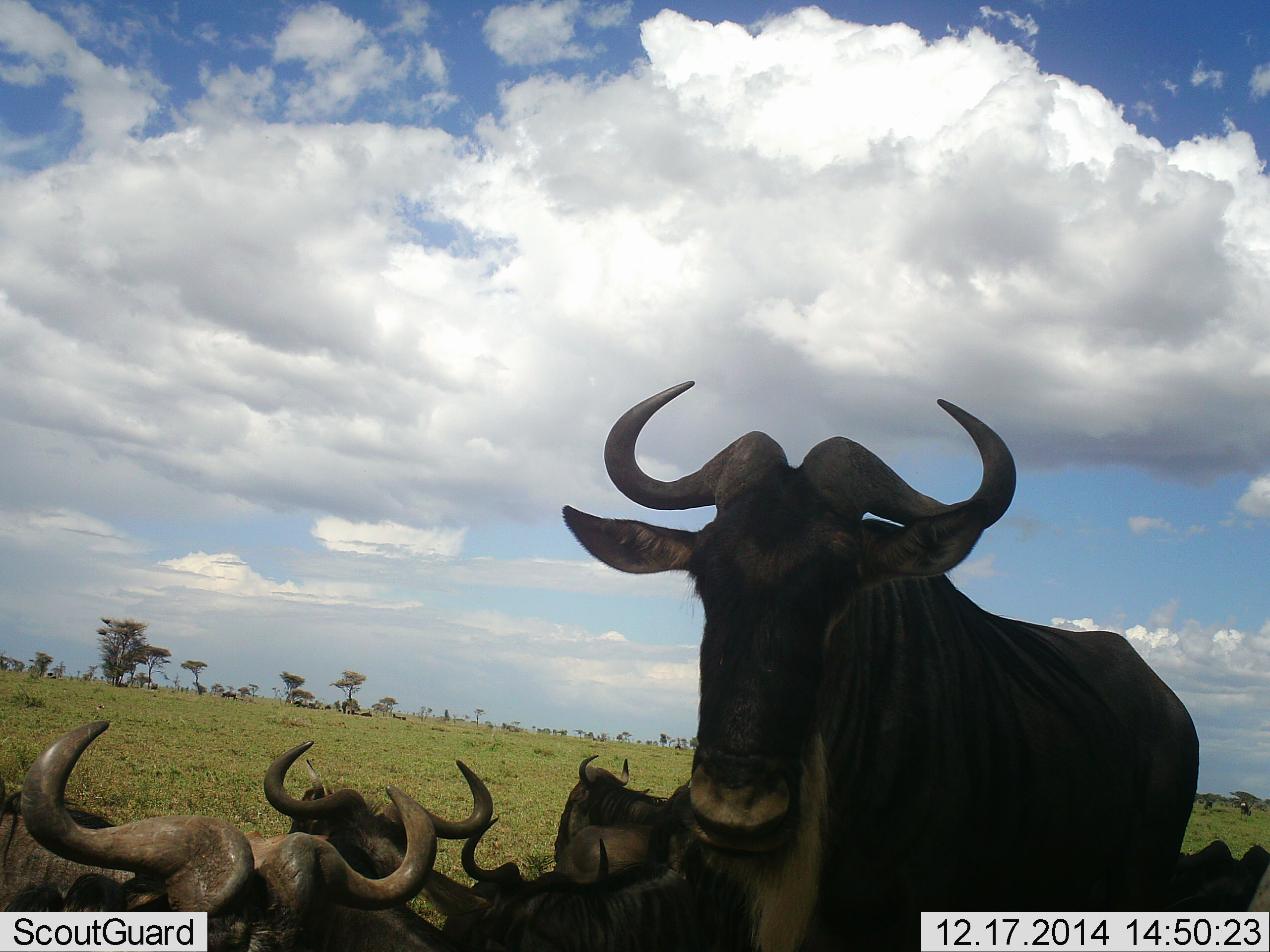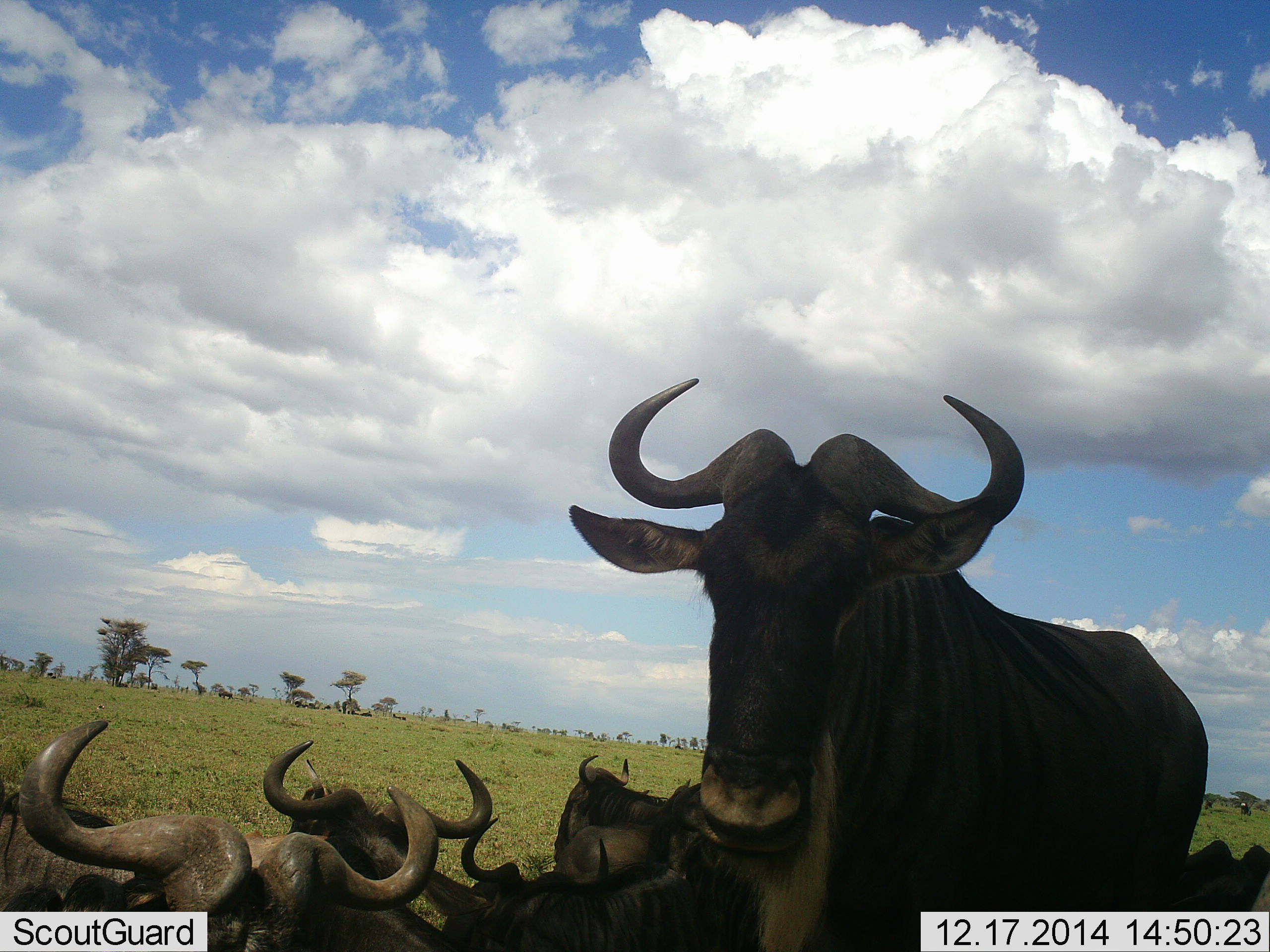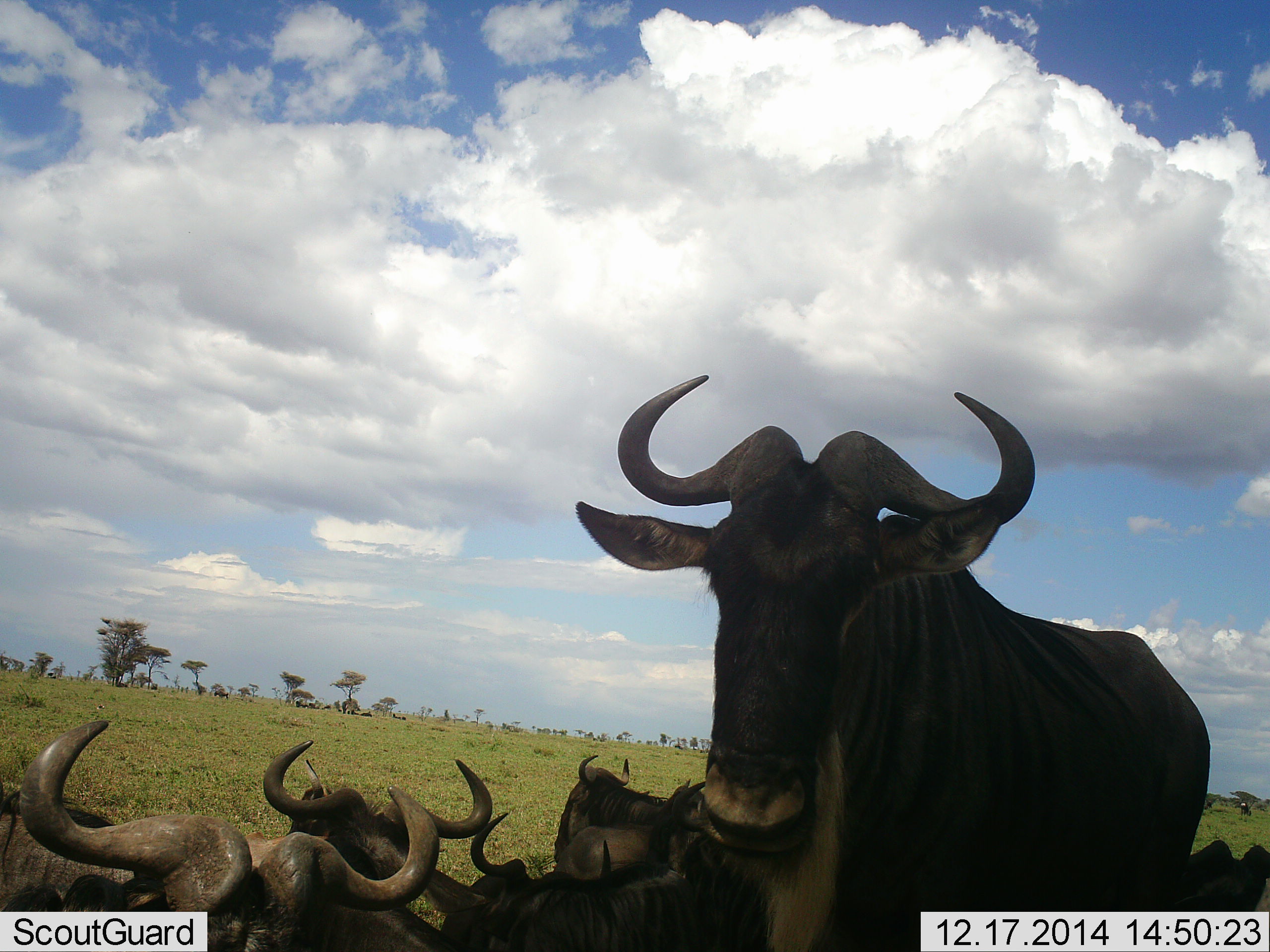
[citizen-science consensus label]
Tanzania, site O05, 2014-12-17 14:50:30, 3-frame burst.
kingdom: Animalia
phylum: Chordata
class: Mammalia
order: Artiodactyla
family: Bovidae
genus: Connochaetes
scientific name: Connochaetes taurinus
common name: blue wildebeest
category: wildebeest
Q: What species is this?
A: Wildebeest (blue wildebeest) (Connochaetes taurinus).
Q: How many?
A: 7.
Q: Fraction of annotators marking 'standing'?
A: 80%.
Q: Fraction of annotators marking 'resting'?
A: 90%.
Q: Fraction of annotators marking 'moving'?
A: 30%.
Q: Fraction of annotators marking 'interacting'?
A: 0%.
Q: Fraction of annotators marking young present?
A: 0%.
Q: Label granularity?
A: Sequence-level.